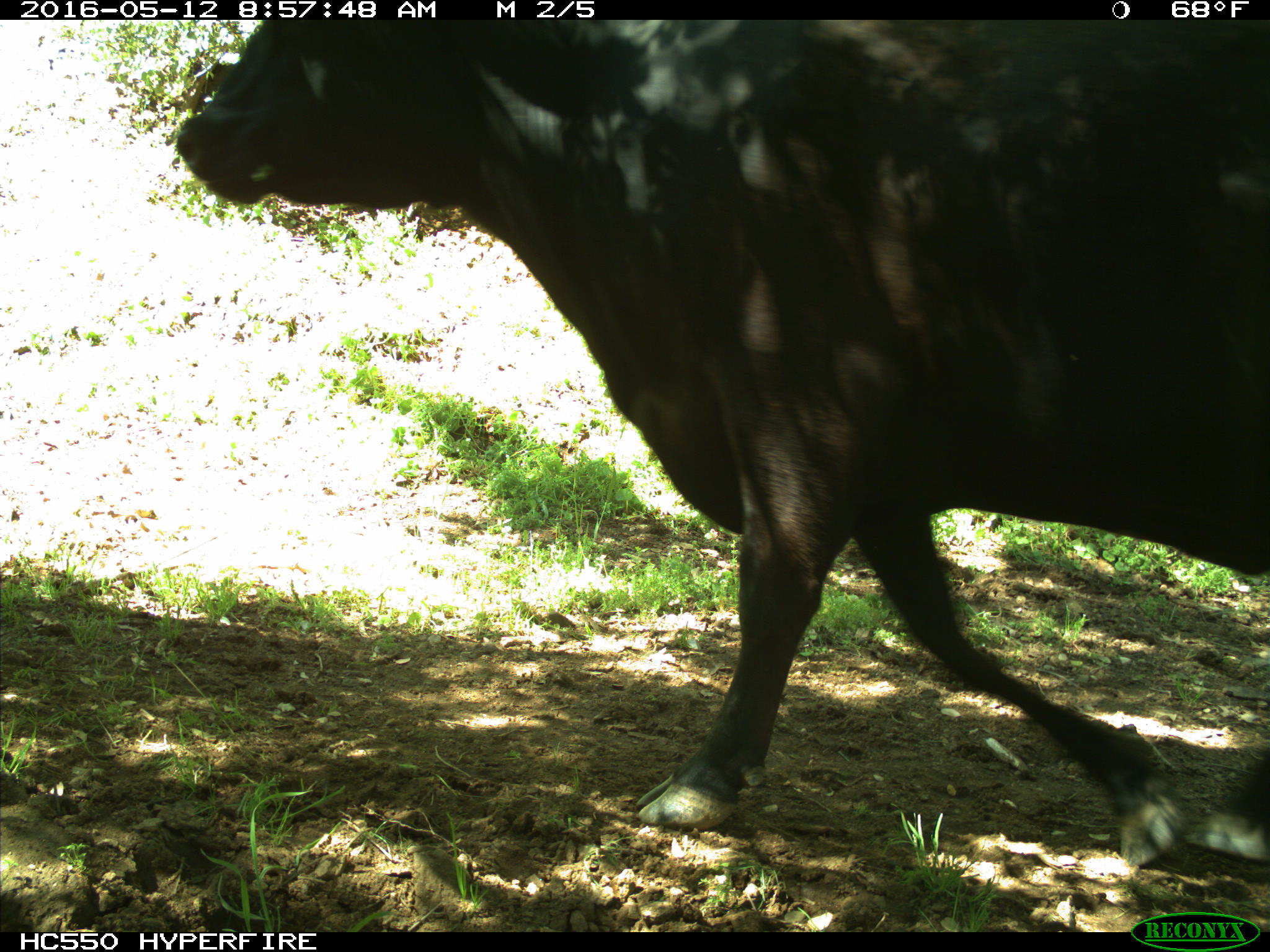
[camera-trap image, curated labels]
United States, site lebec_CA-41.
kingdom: Animalia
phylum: Chordata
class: Mammalia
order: Artiodactyla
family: Bovidae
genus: Bos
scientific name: Bos taurus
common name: domestic cow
Bos taurus (domestic cow).